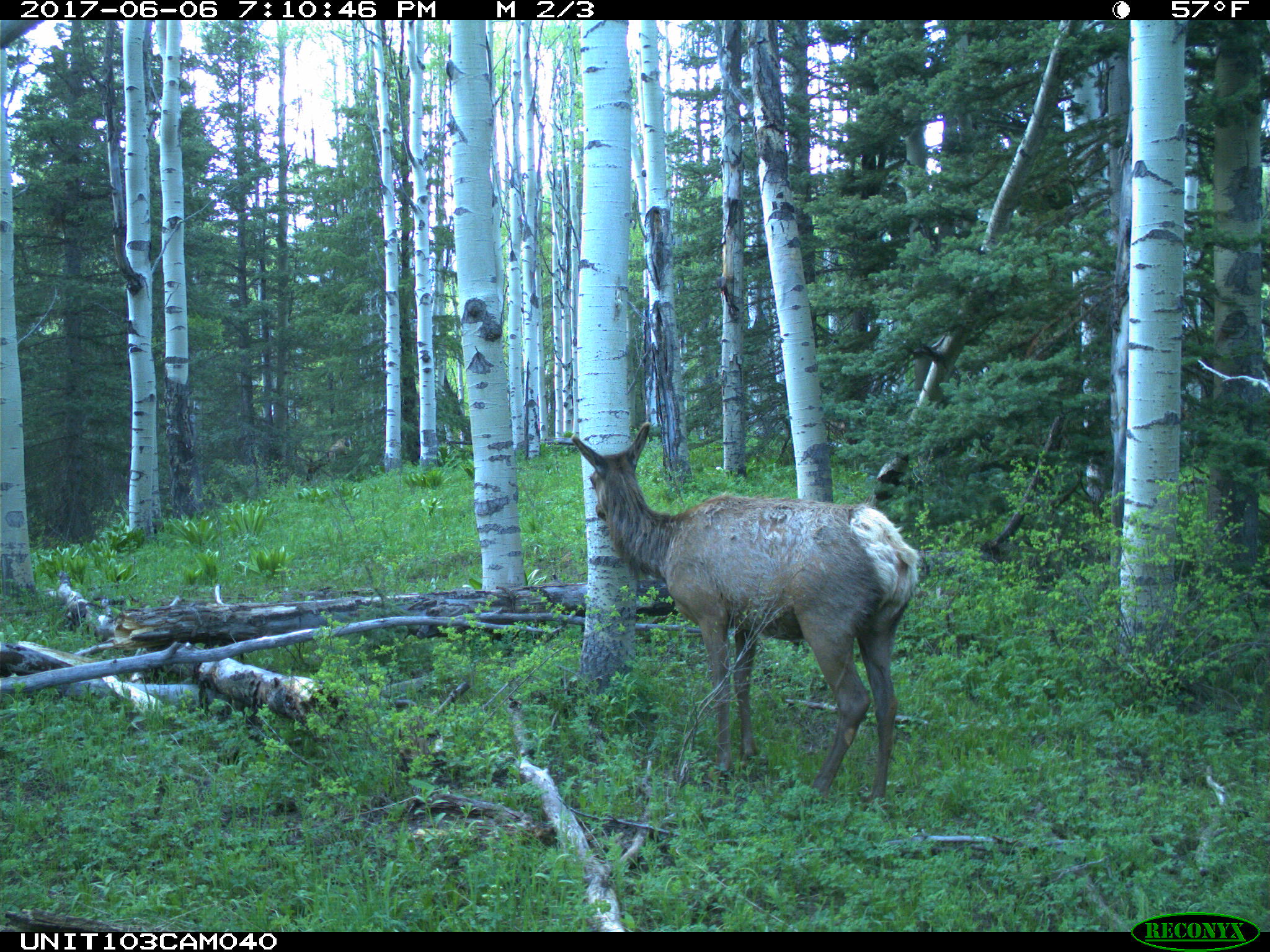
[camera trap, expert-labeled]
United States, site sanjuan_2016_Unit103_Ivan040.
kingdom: Animalia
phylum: Chordata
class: Mammalia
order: Artiodactyla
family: Cervidae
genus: Cervus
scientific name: Cervus elaphus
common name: red deer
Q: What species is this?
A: Cervus elaphus (red deer).